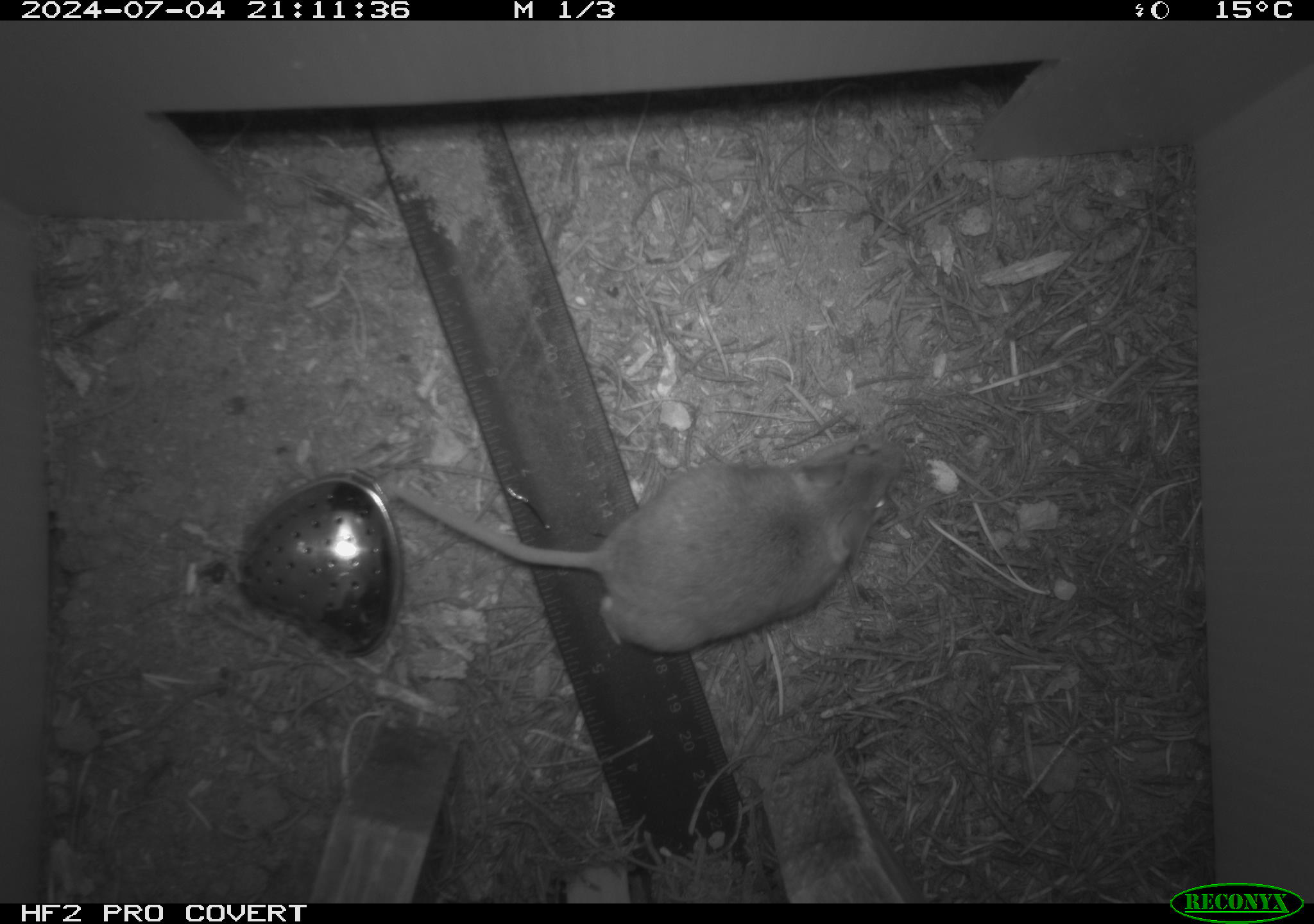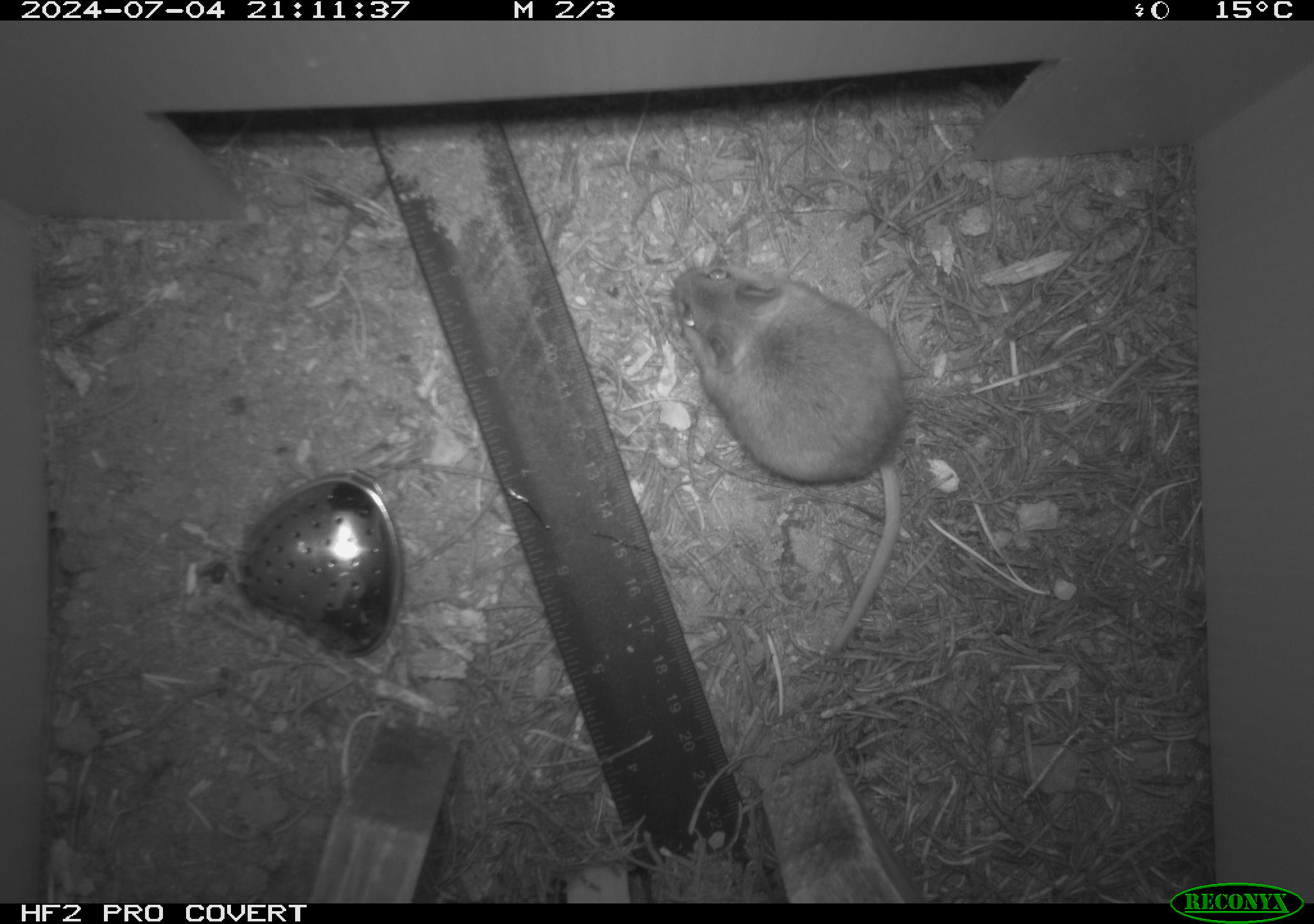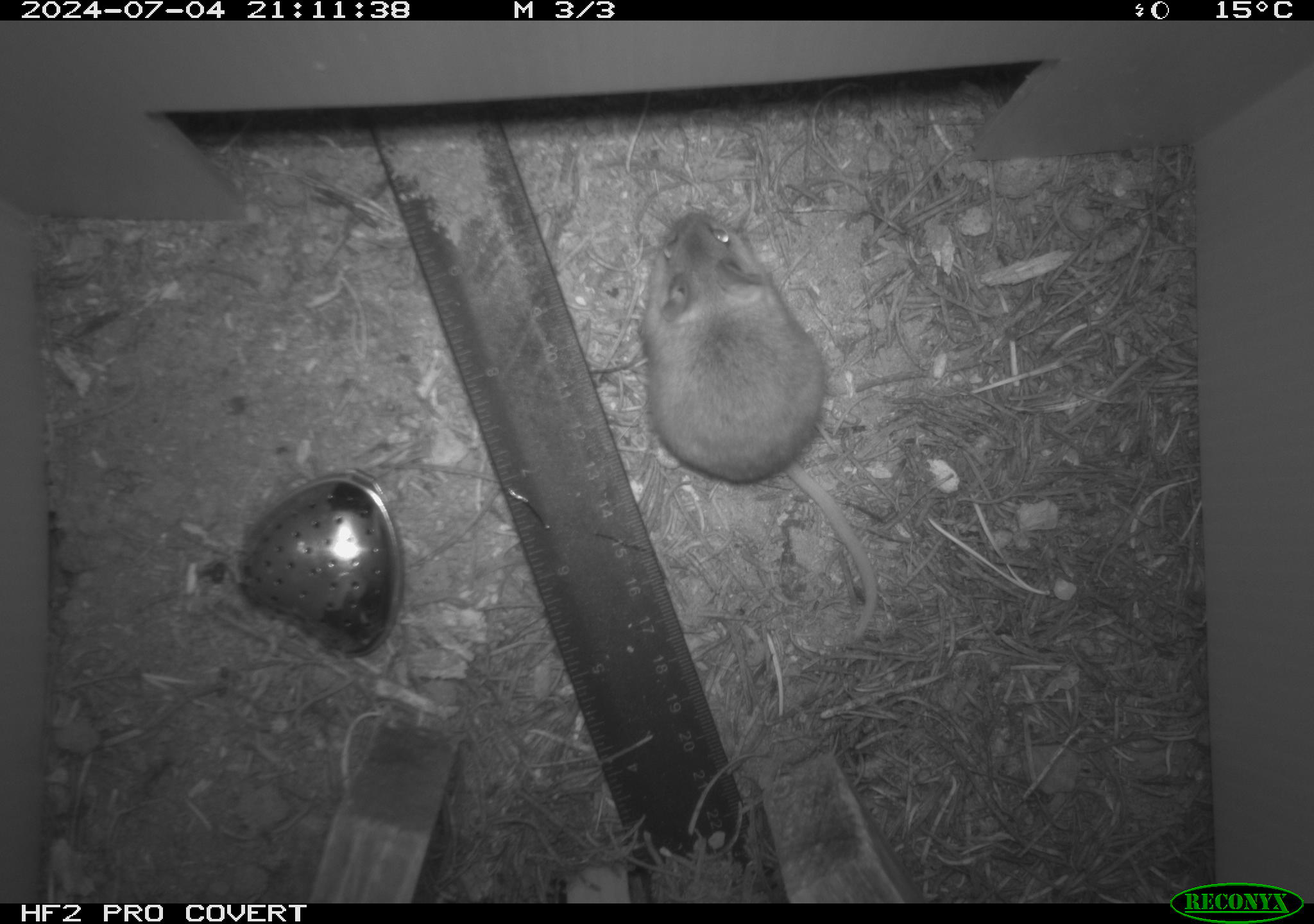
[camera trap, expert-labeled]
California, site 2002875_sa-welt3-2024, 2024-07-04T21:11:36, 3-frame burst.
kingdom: Animalia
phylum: Chordata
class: Mammalia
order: Rodentia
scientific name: Rodentia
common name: mouse species